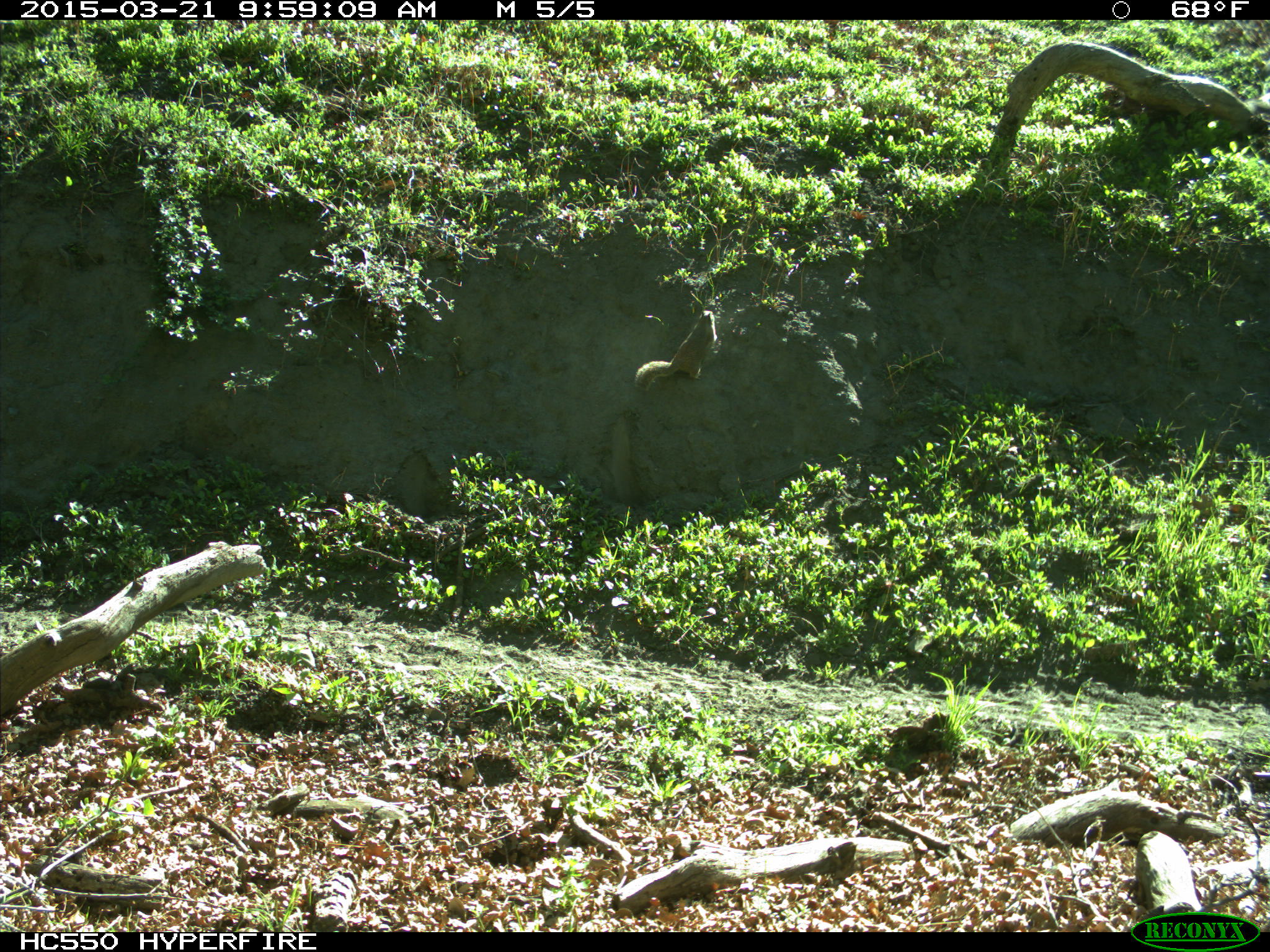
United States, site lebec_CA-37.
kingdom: Animalia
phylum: Chordata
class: Mammalia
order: Rodentia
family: Sciuridae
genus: Otospermophilus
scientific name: Otospermophilus beecheyi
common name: california ground squirrel